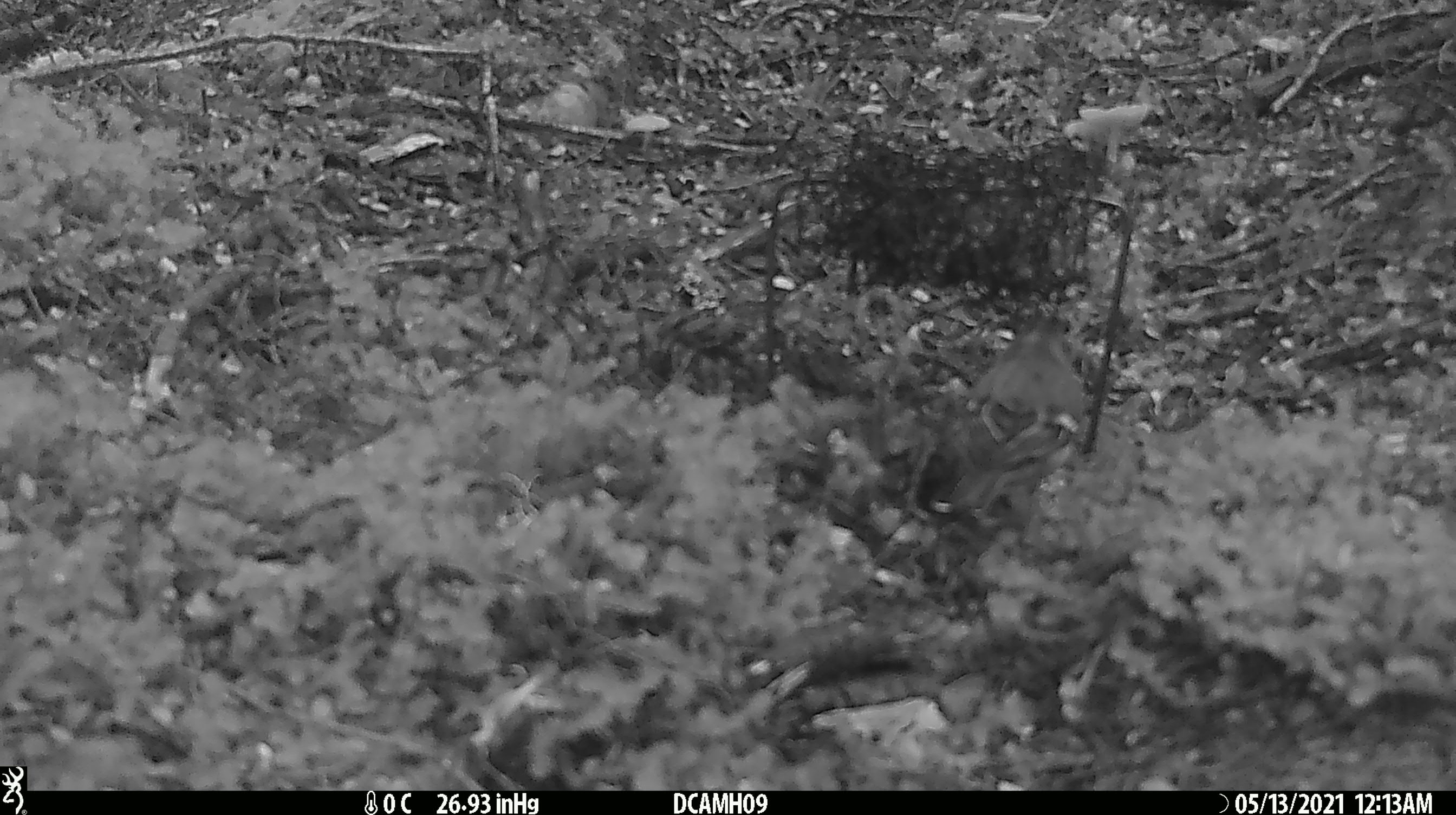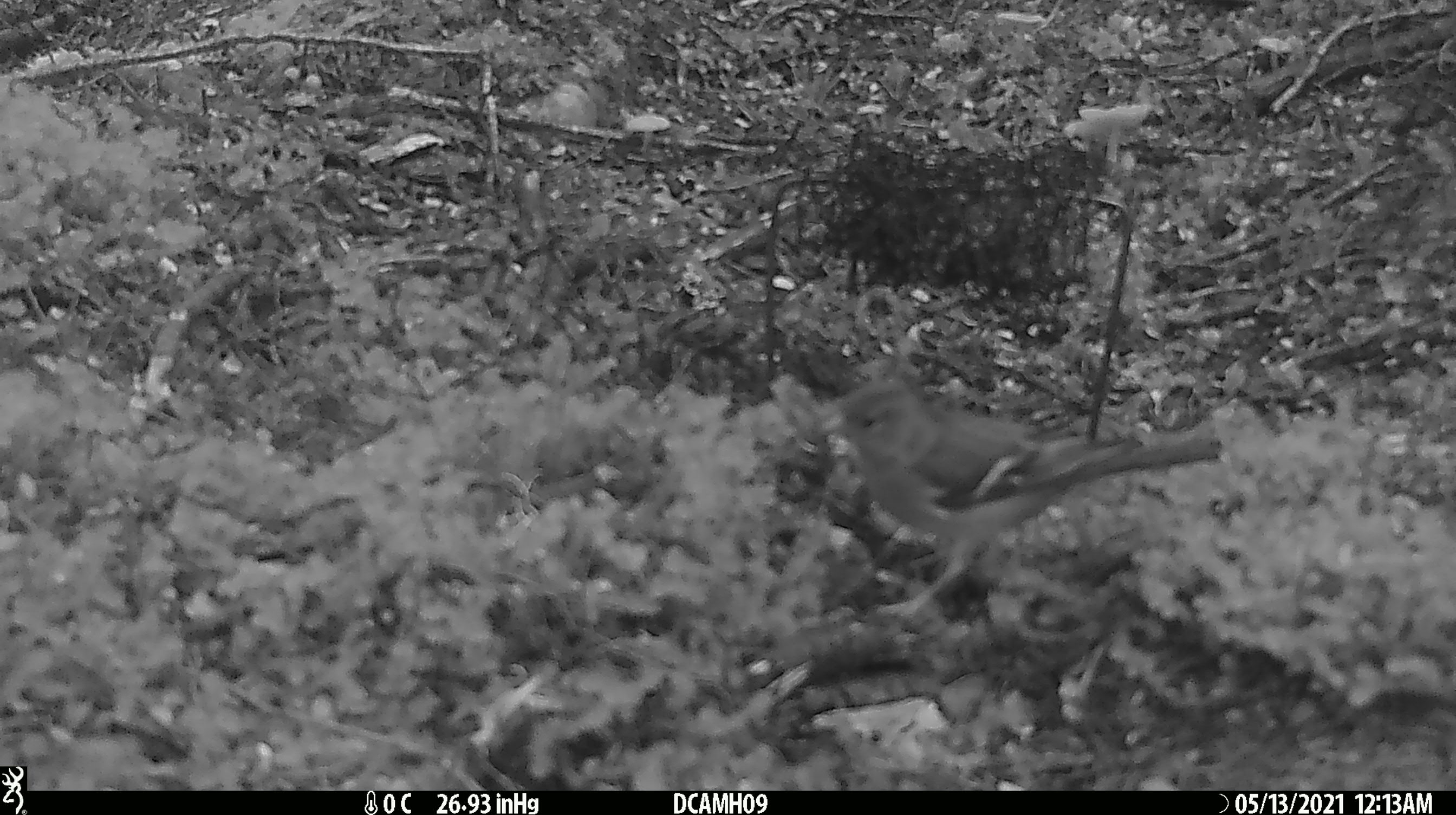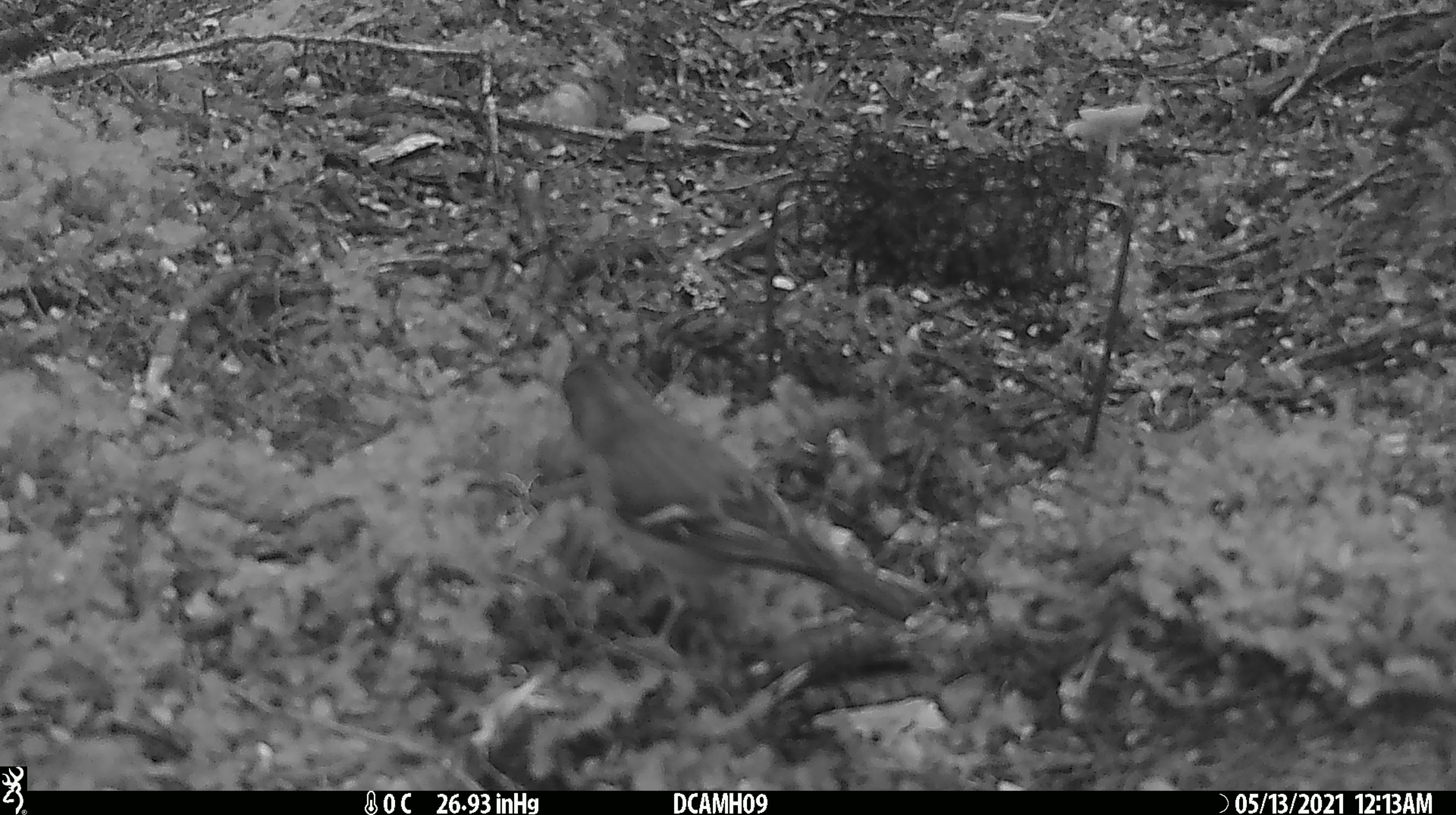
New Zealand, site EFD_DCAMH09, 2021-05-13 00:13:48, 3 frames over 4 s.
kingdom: Animalia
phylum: Chordata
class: Aves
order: Passeriformes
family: Fringillidae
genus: Fringilla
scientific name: Fringilla coelebs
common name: common chaffinch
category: chaffinch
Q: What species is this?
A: Chaffinch (common chaffinch) (Fringilla coelebs).